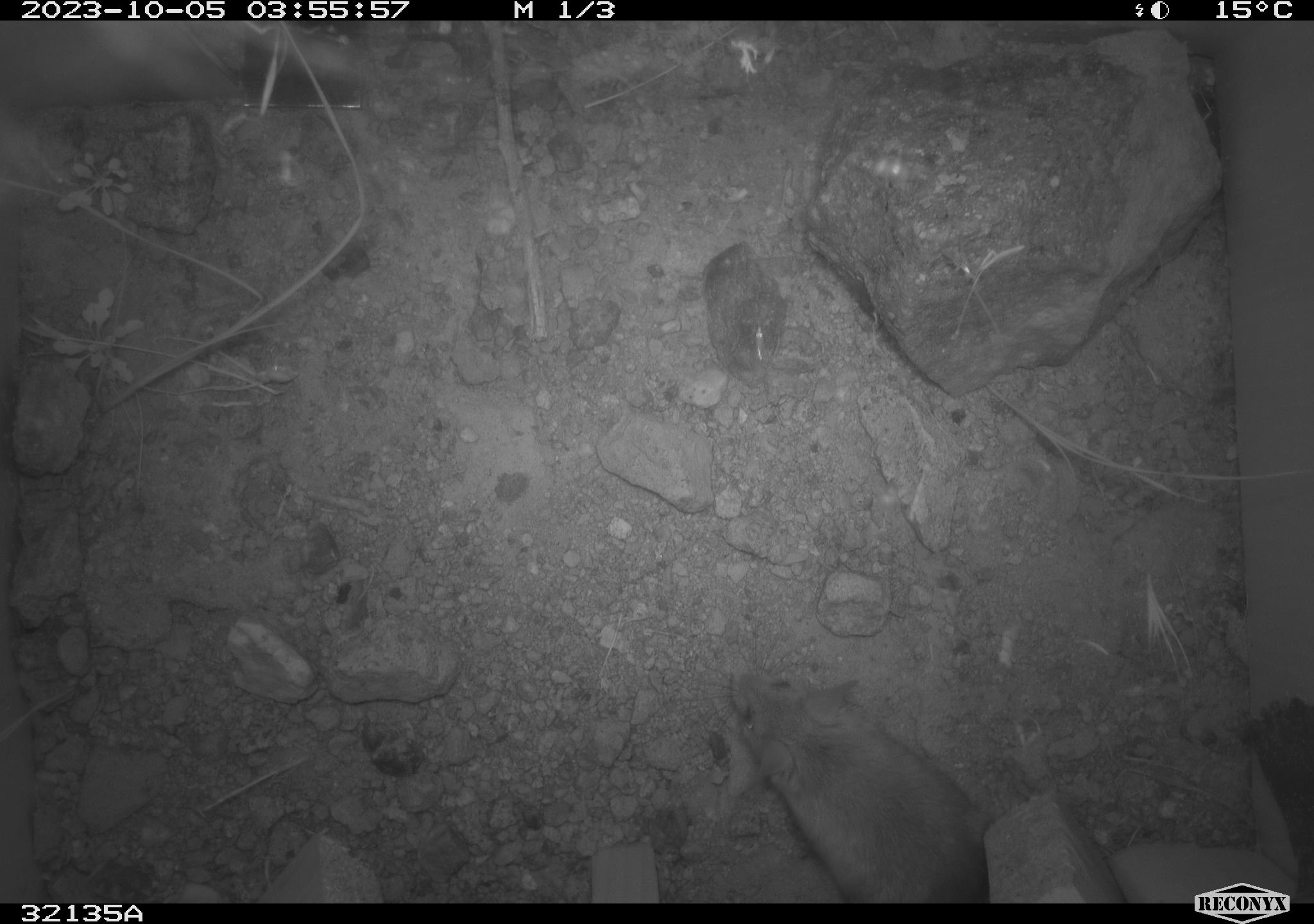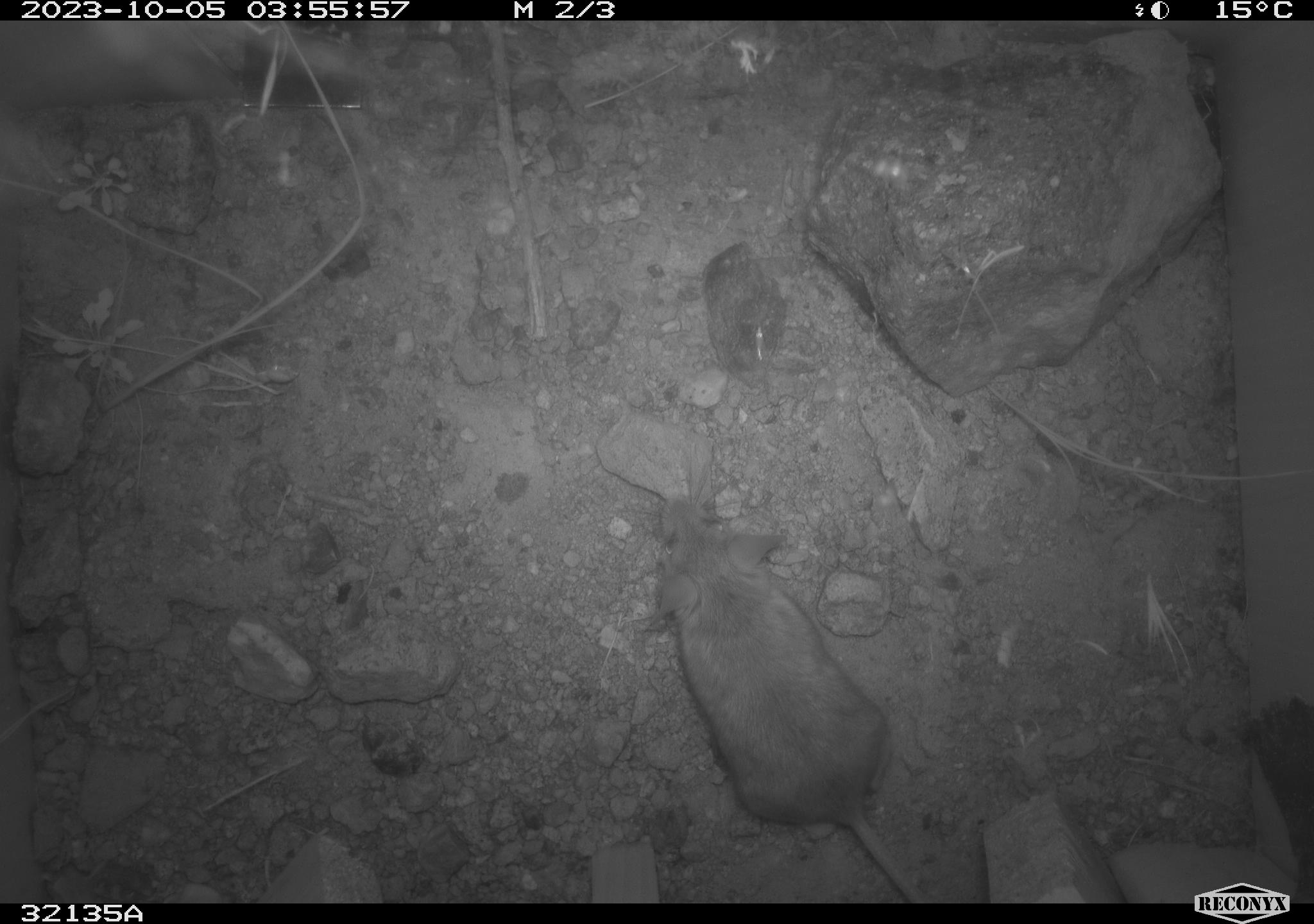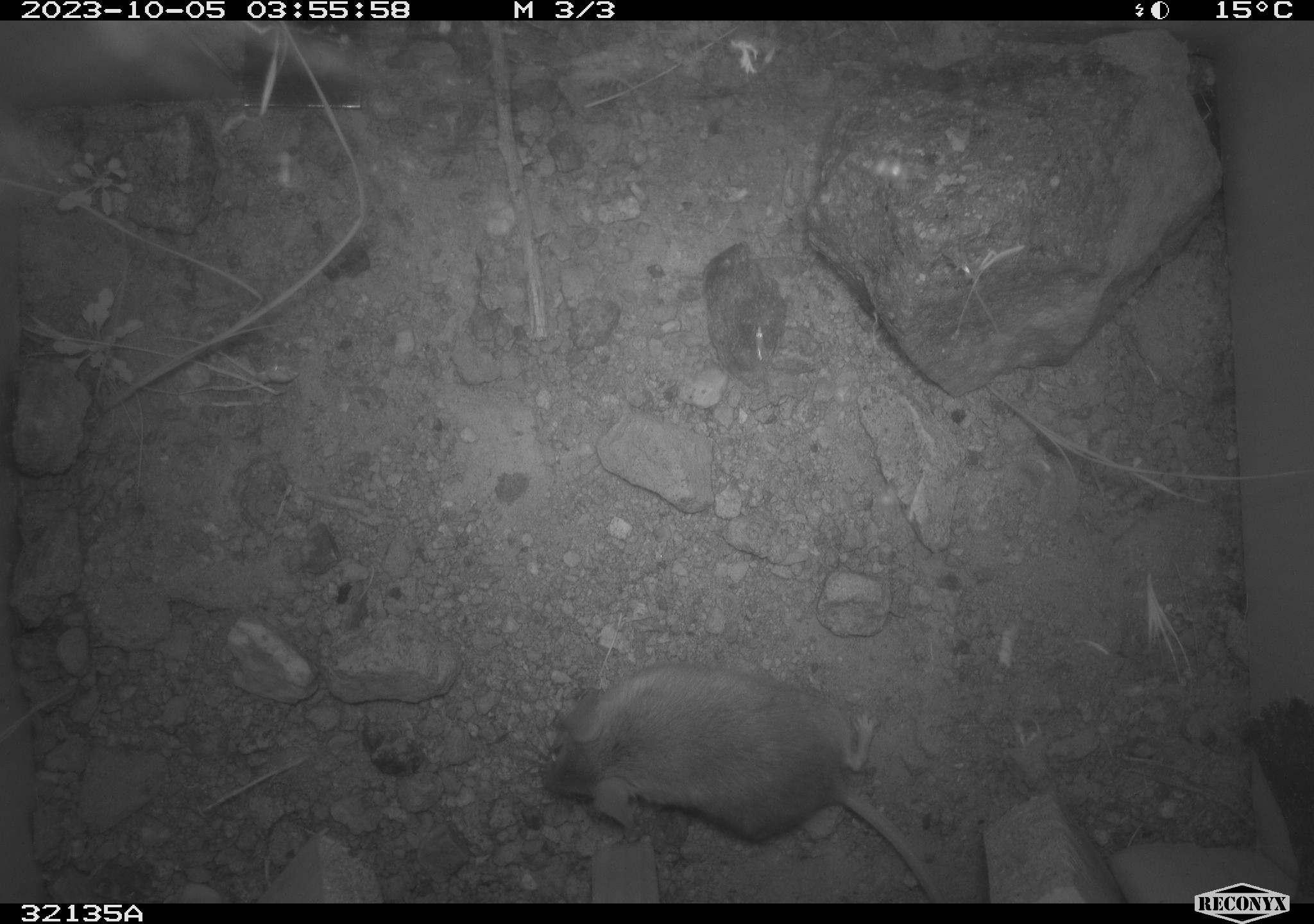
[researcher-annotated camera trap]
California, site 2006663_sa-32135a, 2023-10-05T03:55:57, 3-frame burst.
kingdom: Animalia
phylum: Chordata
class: Mammalia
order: Rodentia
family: Heteromyidae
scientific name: Heteromyidae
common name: kangaroo rats and pocket mice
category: heteromyidae family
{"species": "heteromyidae family (kangaroo rats and pocket mice) (Heteromyidae)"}